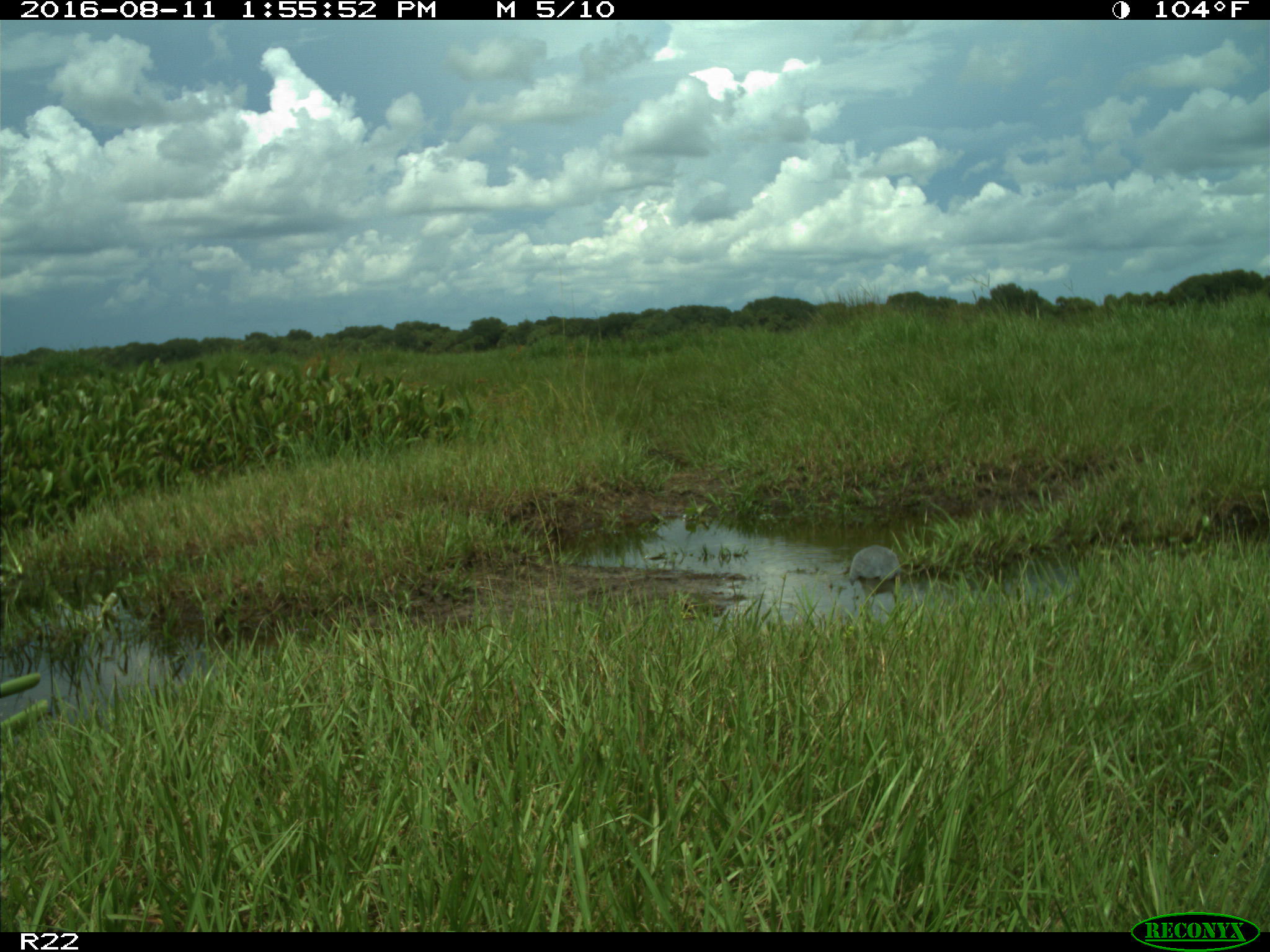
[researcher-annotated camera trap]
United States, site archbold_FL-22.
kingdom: Animalia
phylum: Chordata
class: Aves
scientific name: Aves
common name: birds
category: unidentified bird